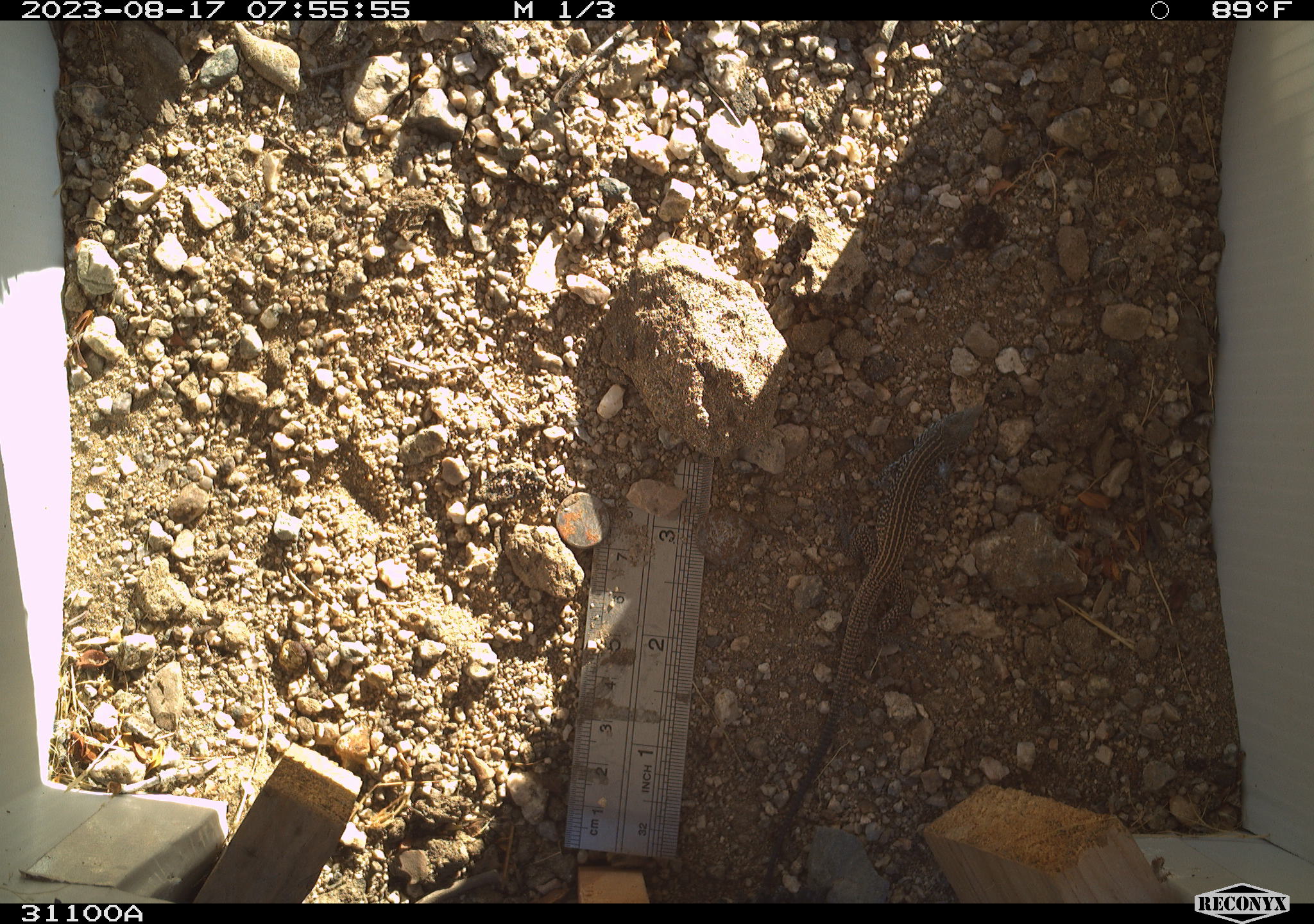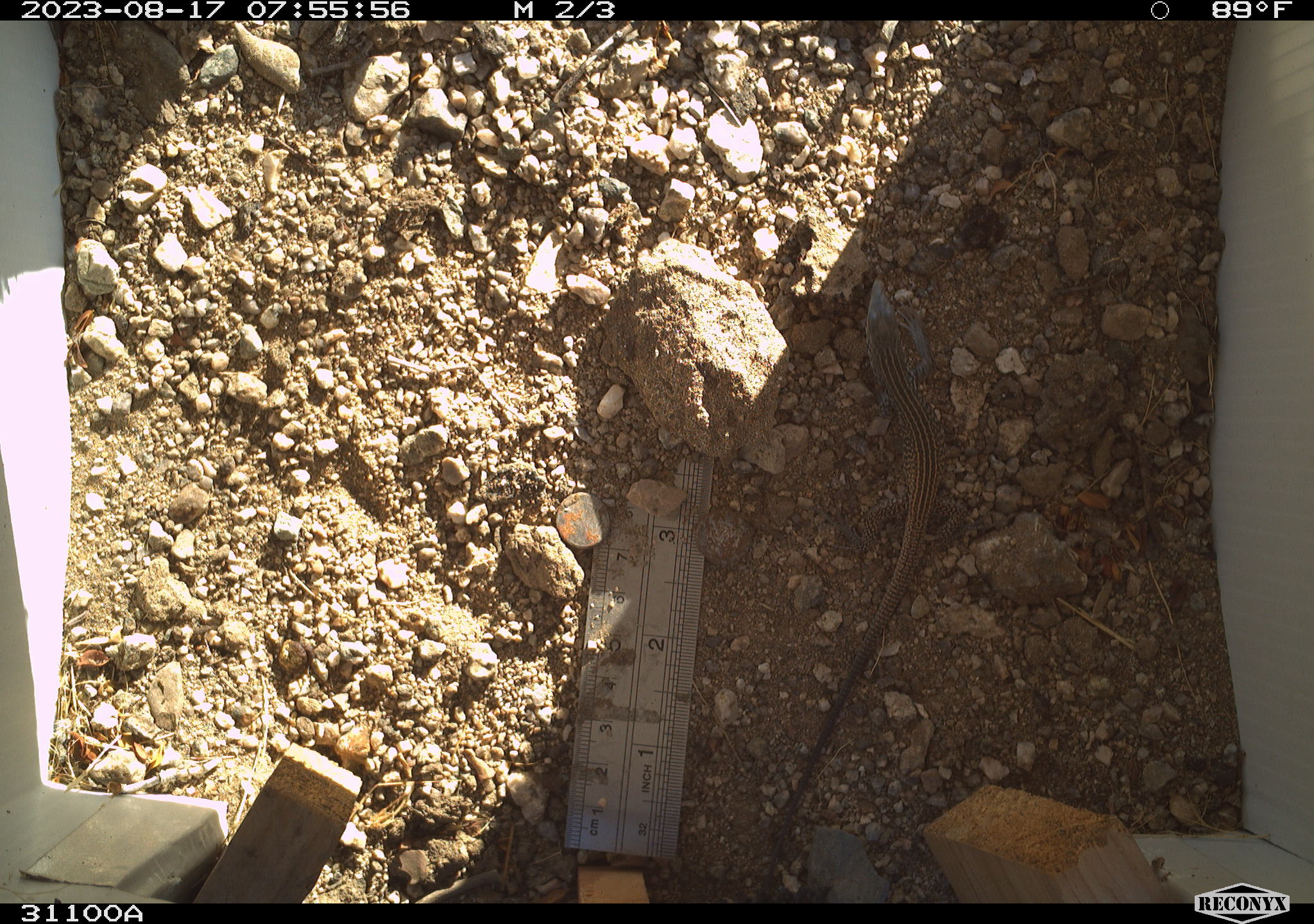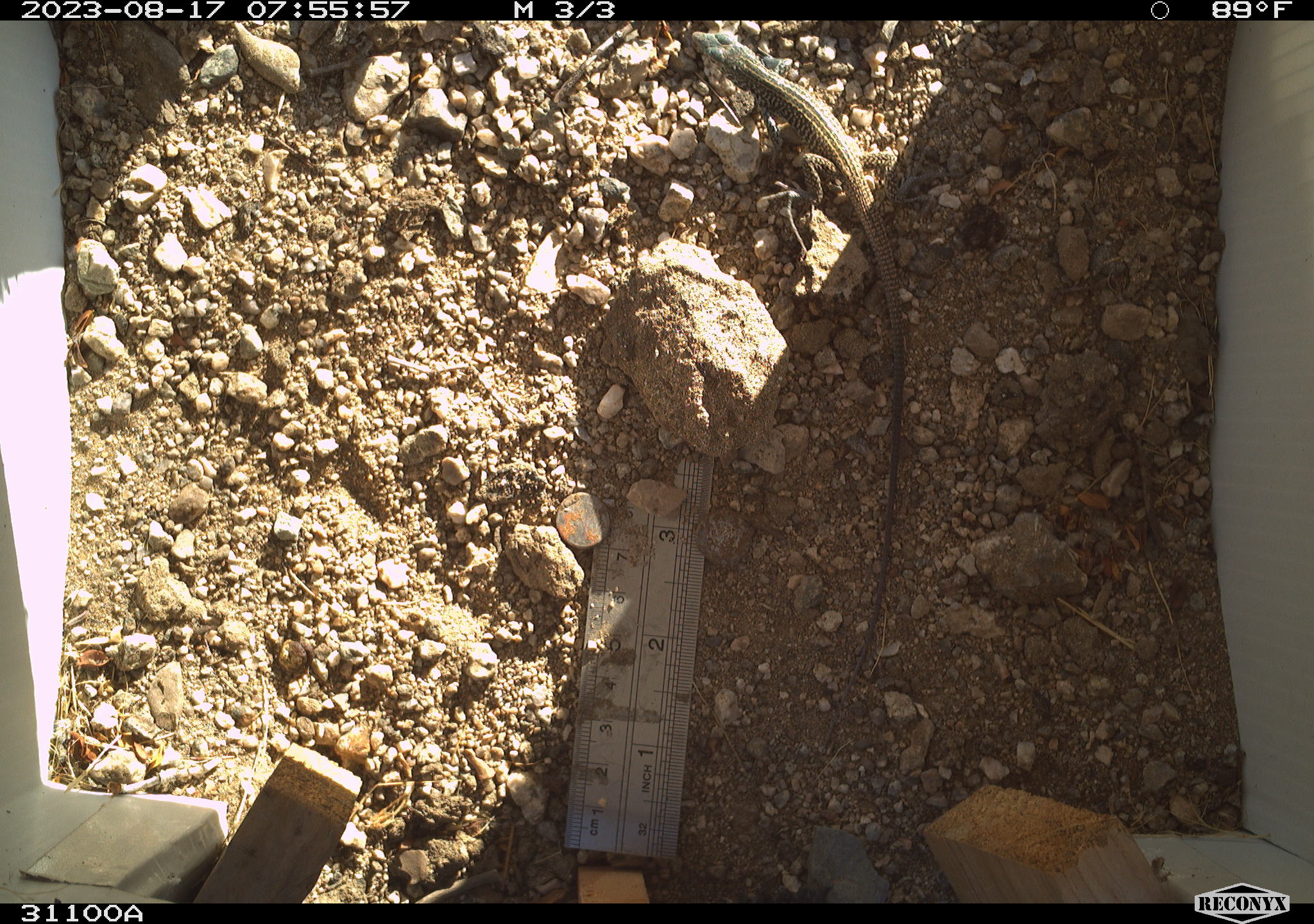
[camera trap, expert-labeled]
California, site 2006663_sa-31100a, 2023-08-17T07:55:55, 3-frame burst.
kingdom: Animalia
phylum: Chordata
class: Reptilia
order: Squamata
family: Teiidae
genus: Aspidoscelis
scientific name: Aspidoscelis tigris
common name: western whiptail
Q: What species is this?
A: Western whiptail (Aspidoscelis tigris).